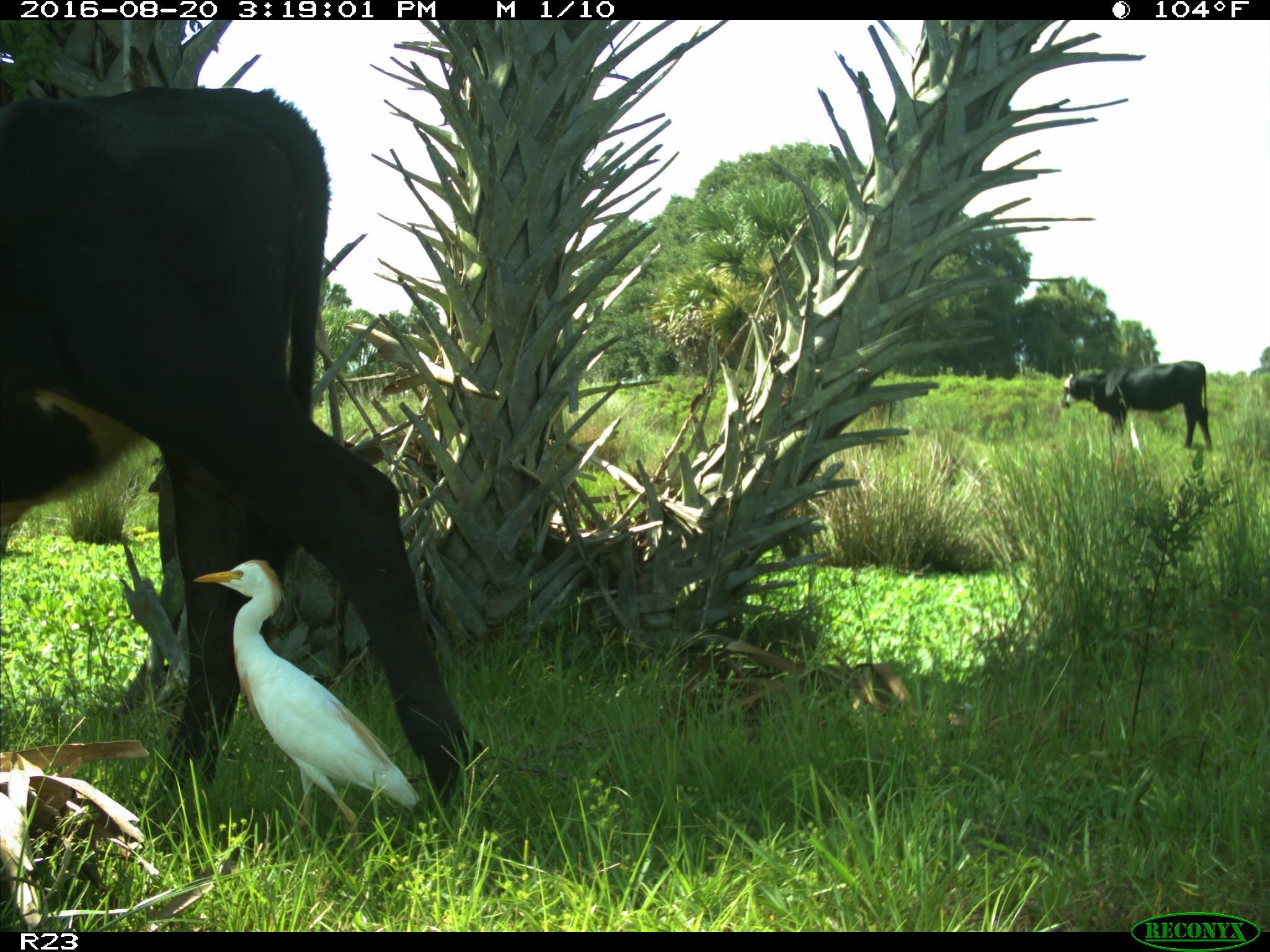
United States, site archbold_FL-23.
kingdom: Animalia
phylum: Chordata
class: Mammalia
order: Artiodactyla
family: Bovidae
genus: Bos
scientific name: Bos taurus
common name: domestic cow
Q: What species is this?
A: Bos taurus (domestic cow).